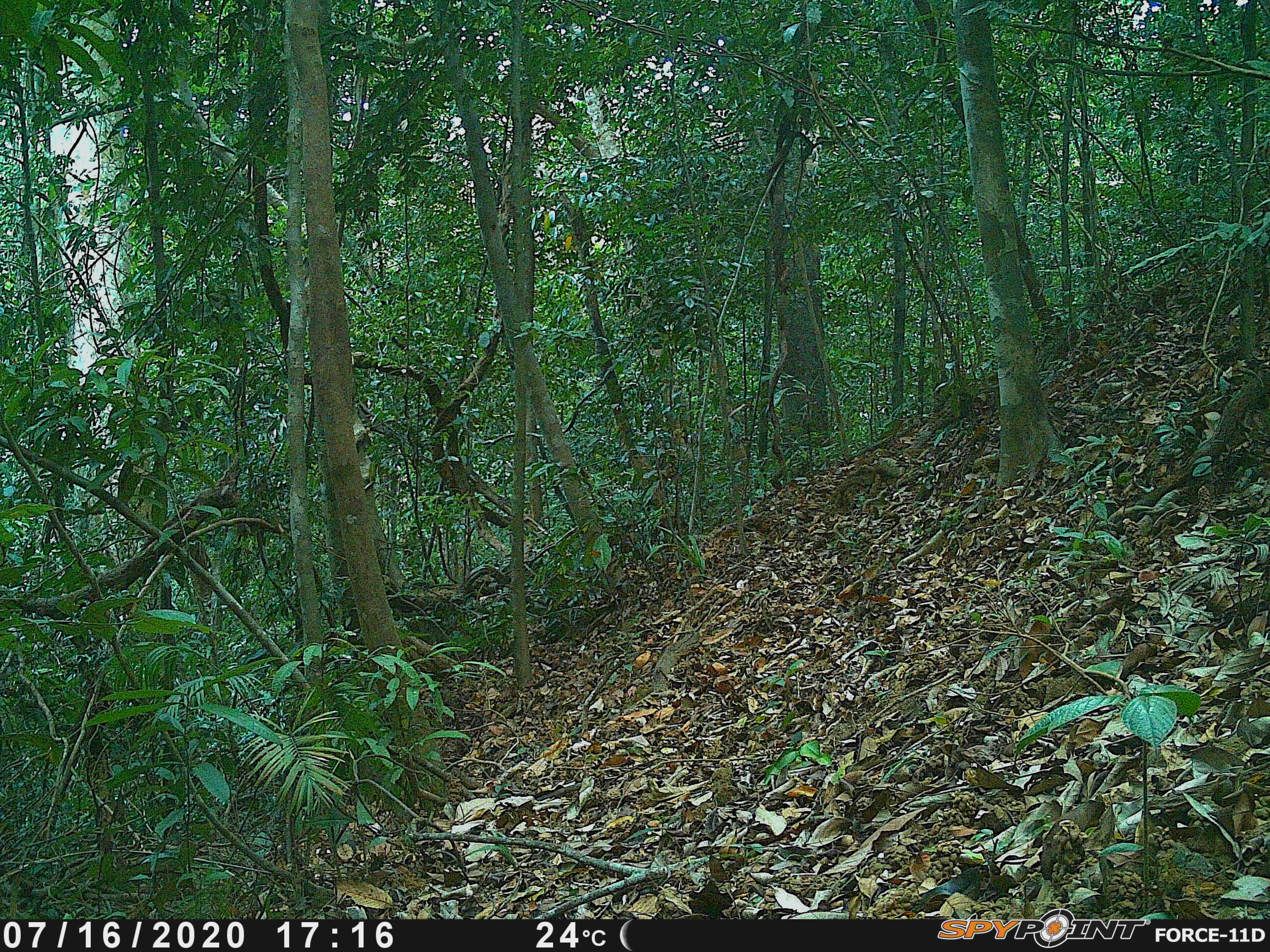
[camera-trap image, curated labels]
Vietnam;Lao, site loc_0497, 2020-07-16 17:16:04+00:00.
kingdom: Animalia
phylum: Chordata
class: Mammalia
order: Artiodactyla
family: Suidae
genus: Sus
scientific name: Sus scrofa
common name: eurasian wild pig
Eurasian wild pig (Sus scrofa). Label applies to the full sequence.